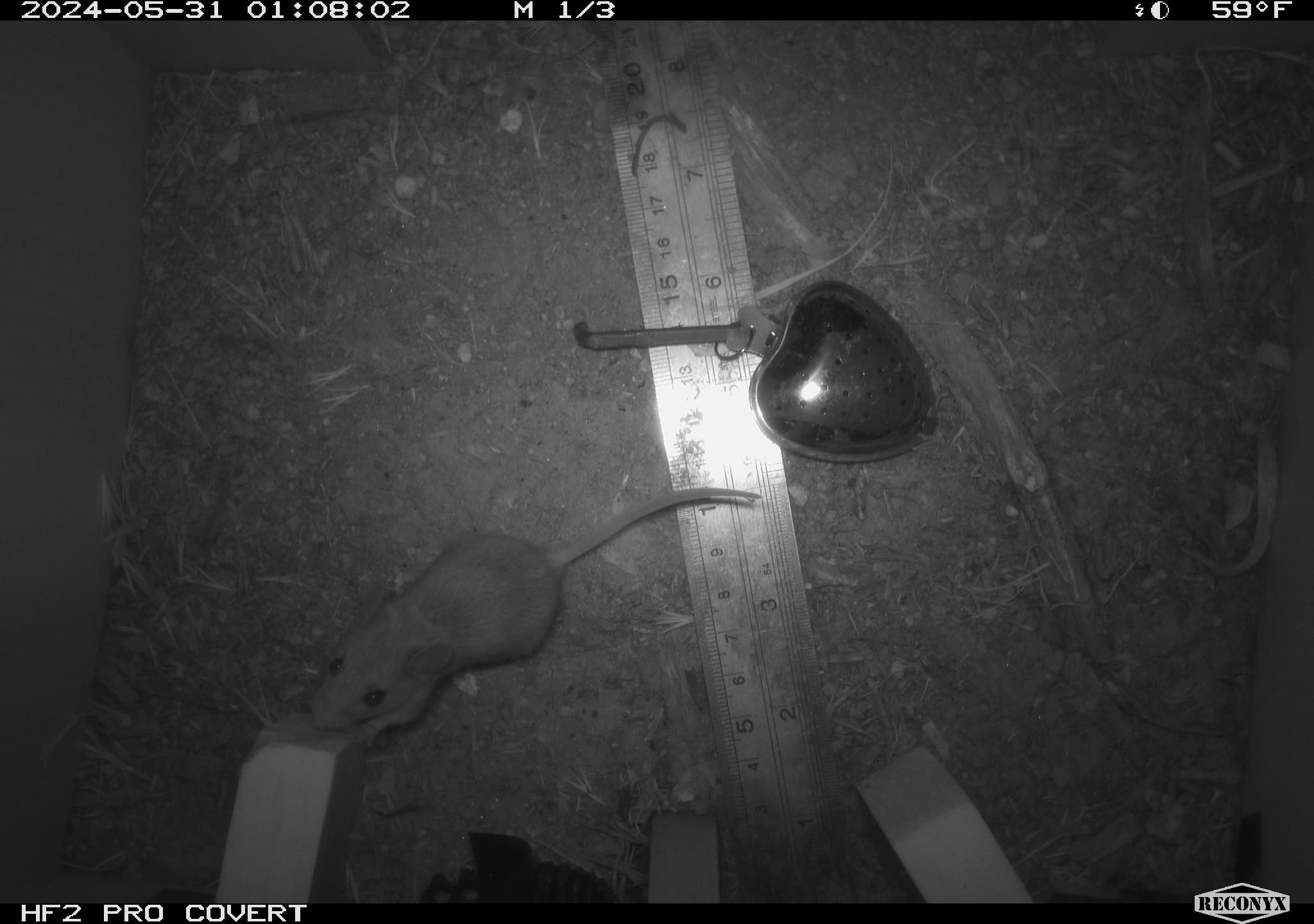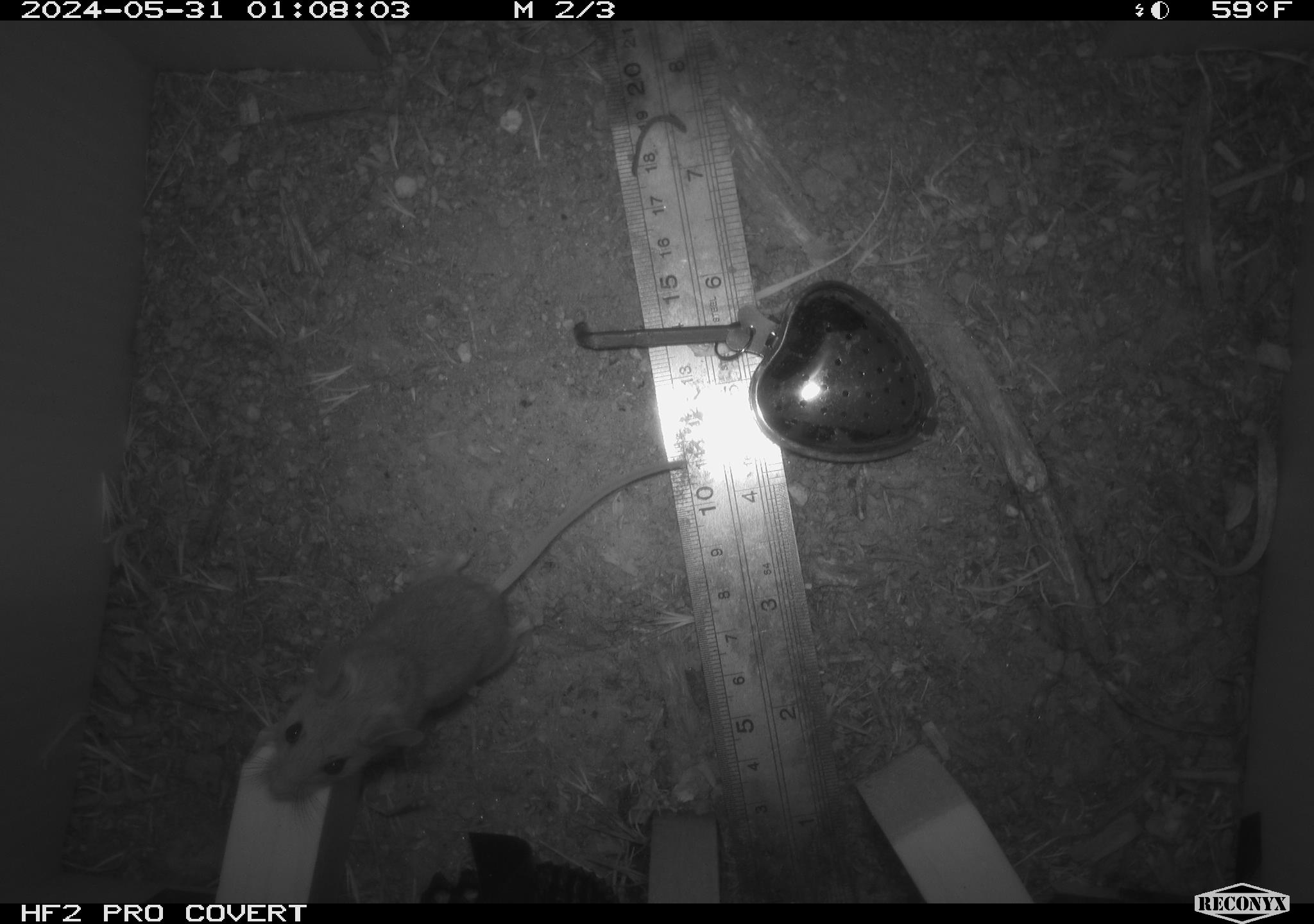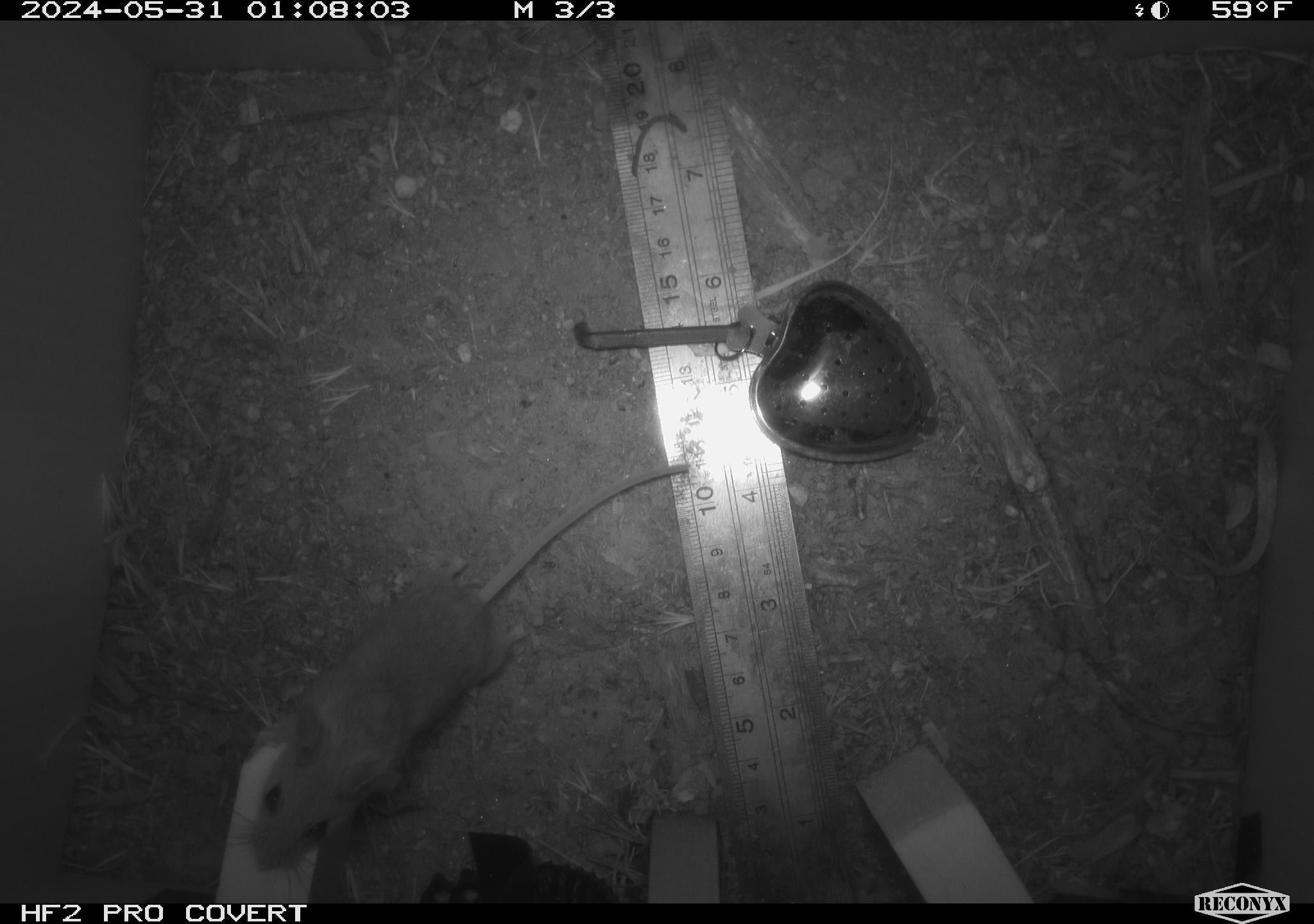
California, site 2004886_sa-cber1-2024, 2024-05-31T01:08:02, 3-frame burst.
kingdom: Animalia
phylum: Chordata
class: Mammalia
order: Rodentia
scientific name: Rodentia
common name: mouse species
Mouse species (Rodentia).